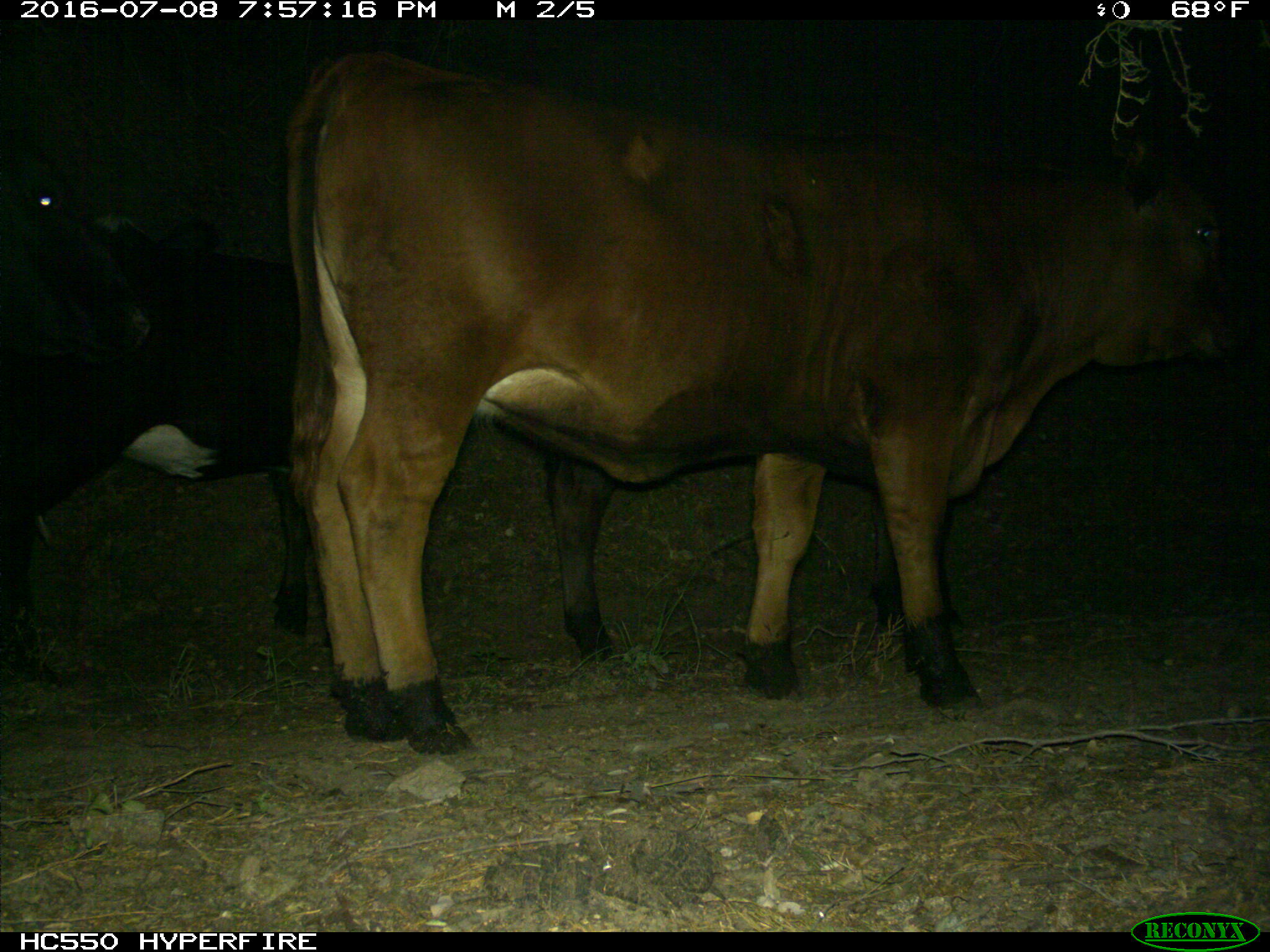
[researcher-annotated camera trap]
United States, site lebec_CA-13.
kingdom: Animalia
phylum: Chordata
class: Mammalia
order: Artiodactyla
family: Bovidae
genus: Bos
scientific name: Bos taurus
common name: domestic cow